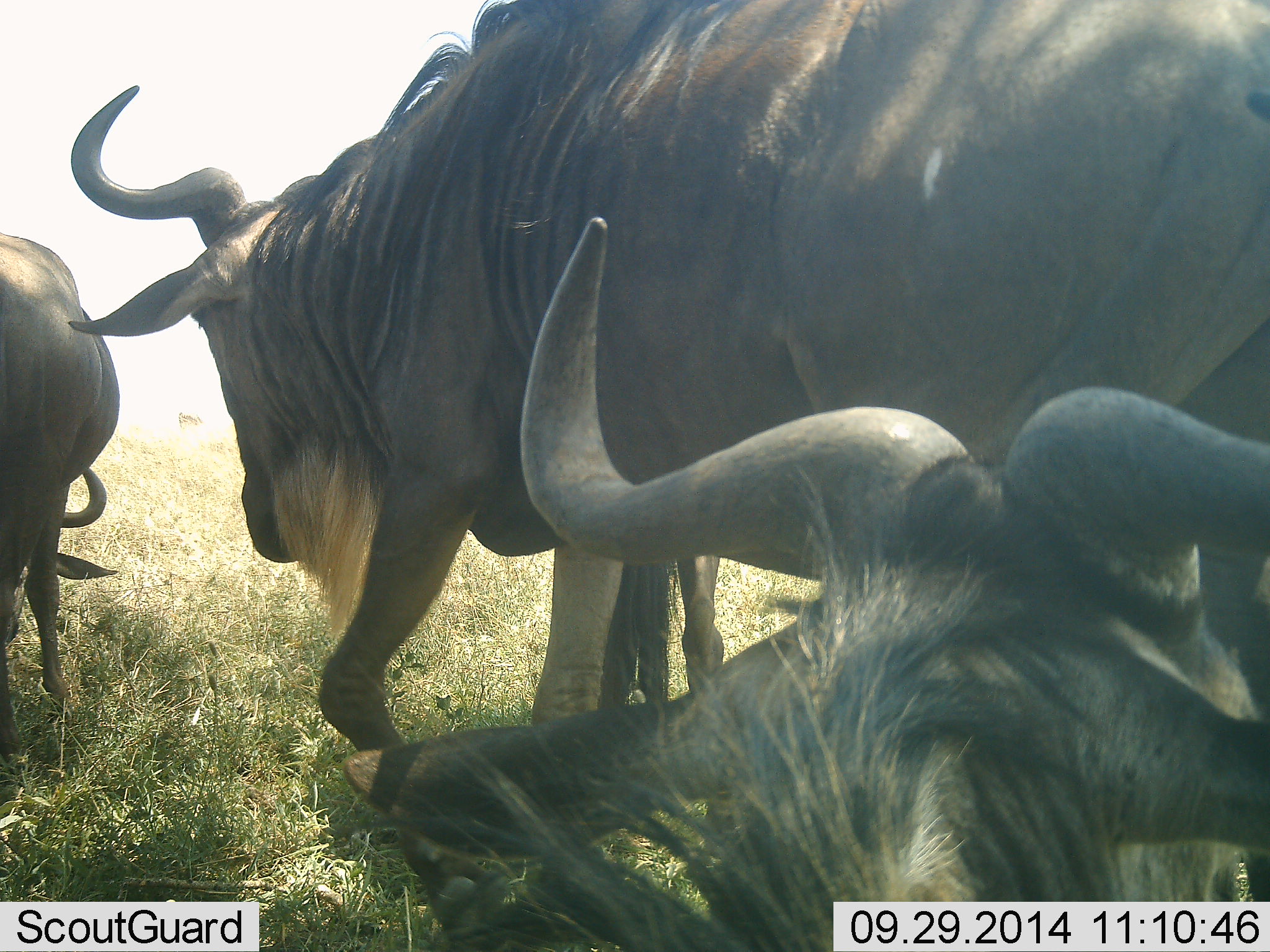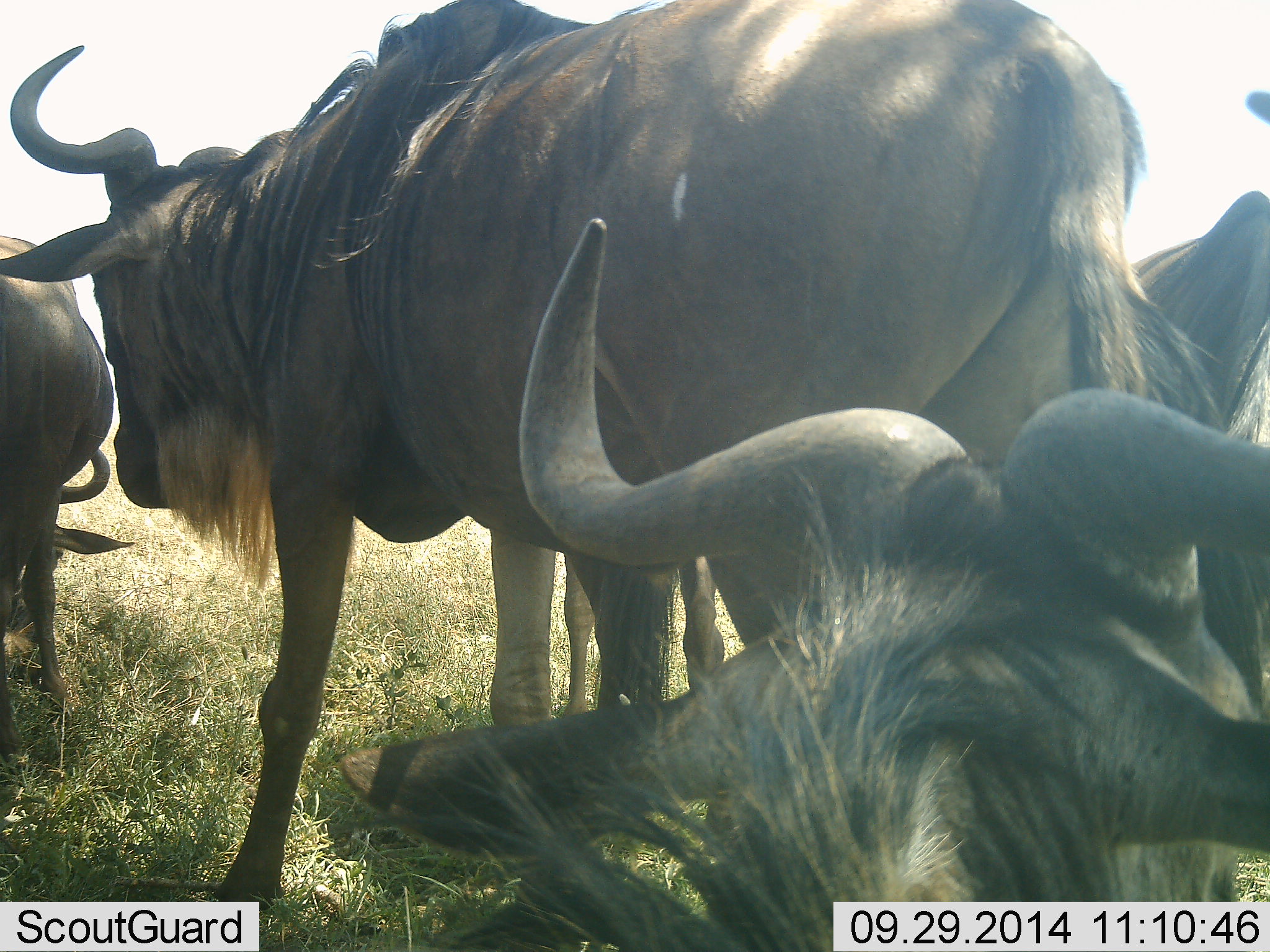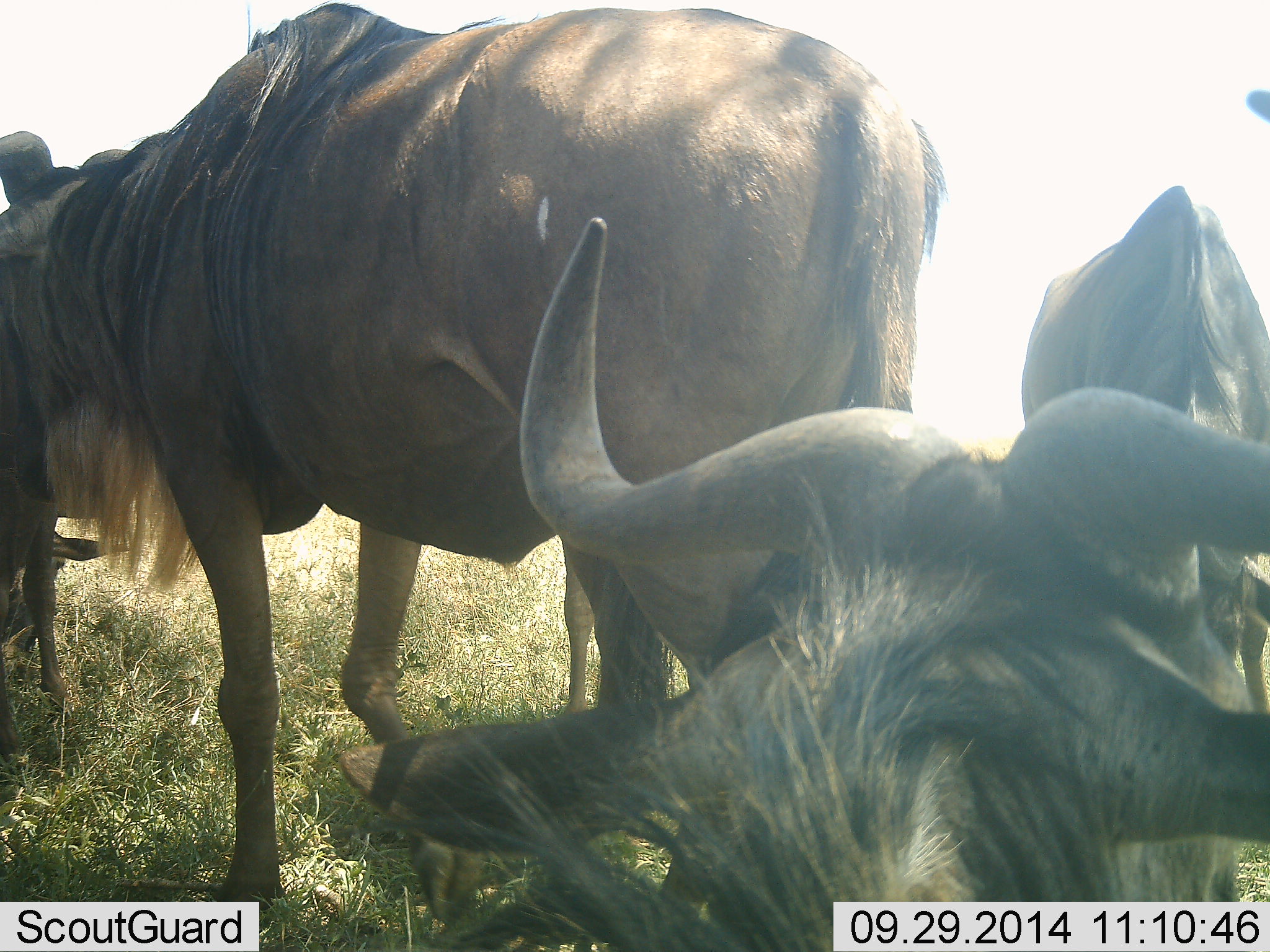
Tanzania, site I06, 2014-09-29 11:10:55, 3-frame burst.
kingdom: Animalia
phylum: Chordata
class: Mammalia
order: Artiodactyla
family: Bovidae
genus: Connochaetes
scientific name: Connochaetes taurinus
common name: blue wildebeest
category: wildebeest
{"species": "wildebeest (blue wildebeest) (Connochaetes taurinus)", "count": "4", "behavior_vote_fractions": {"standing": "60%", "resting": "100%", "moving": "50%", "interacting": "10%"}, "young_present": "0%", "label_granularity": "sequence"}